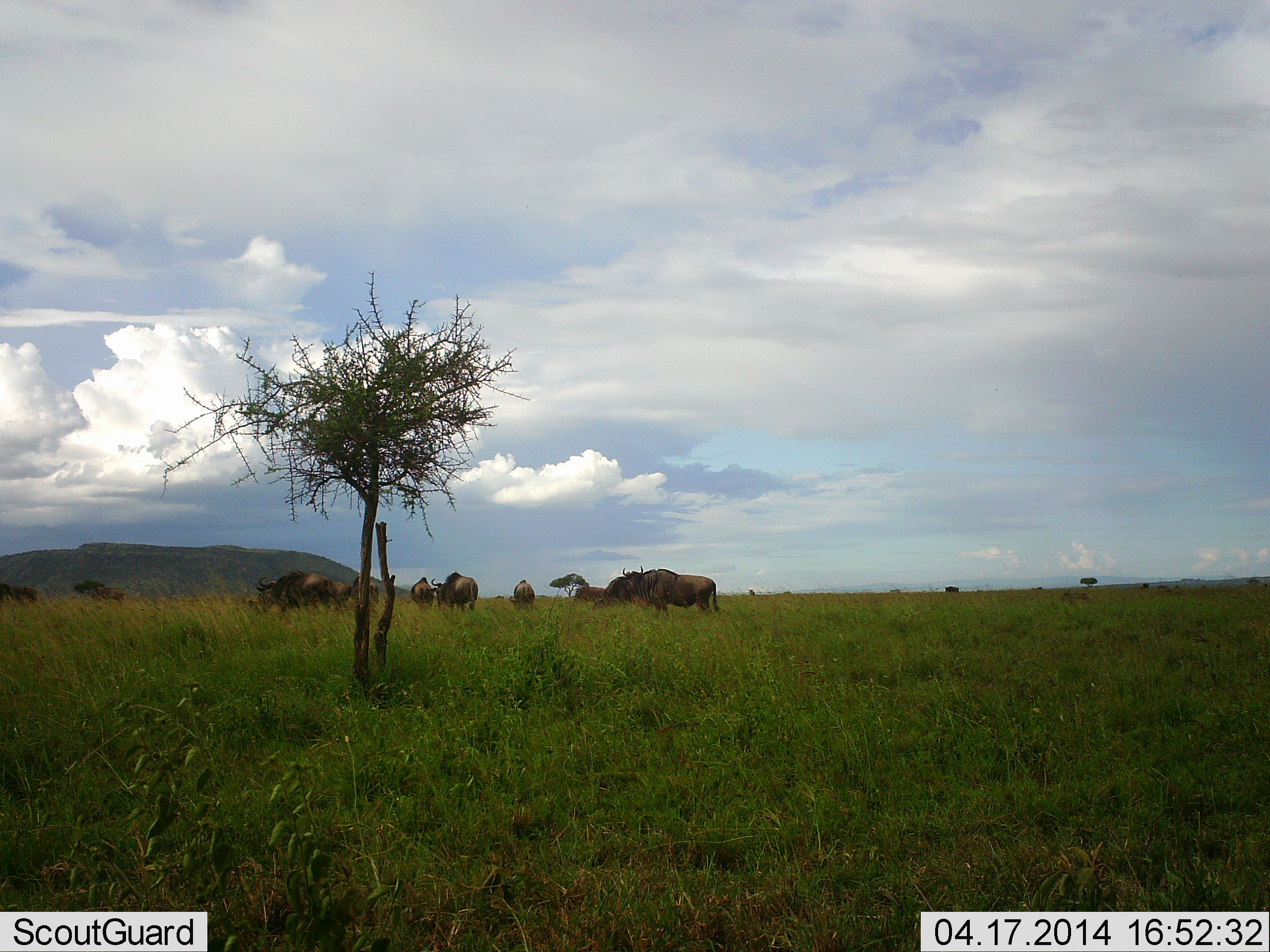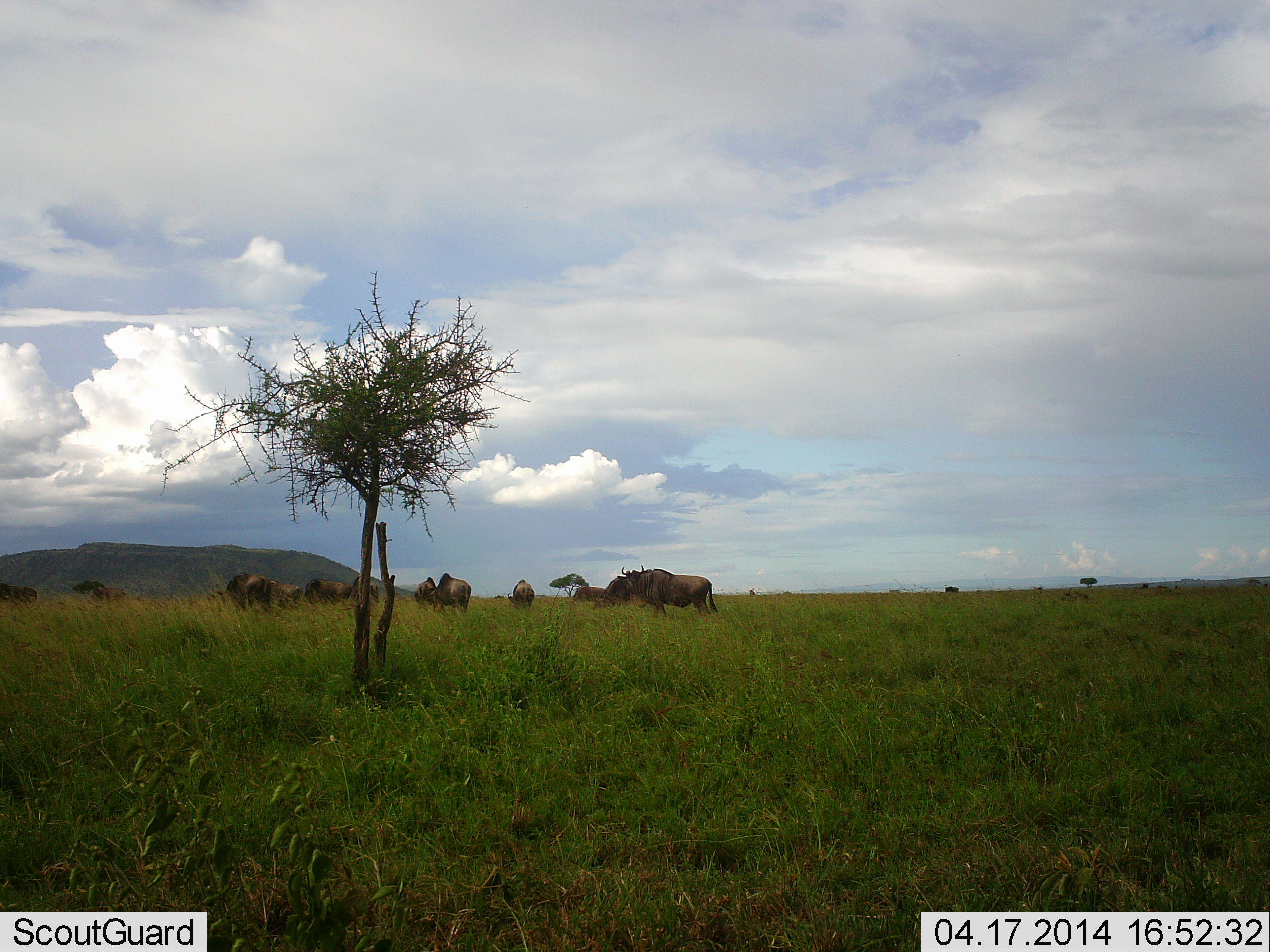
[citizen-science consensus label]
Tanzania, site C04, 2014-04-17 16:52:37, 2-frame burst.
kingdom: Animalia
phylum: Chordata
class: Mammalia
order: Artiodactyla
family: Bovidae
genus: Connochaetes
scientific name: Connochaetes taurinus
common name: blue wildebeest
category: wildebeest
Wildebeest (blue wildebeest) (Connochaetes taurinus), count 11-50. Behavior (volunteer vote fractions): standing 40%, resting 10%, moving 60%, interacting 0%. Young present (vote fraction): 0%. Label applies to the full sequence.